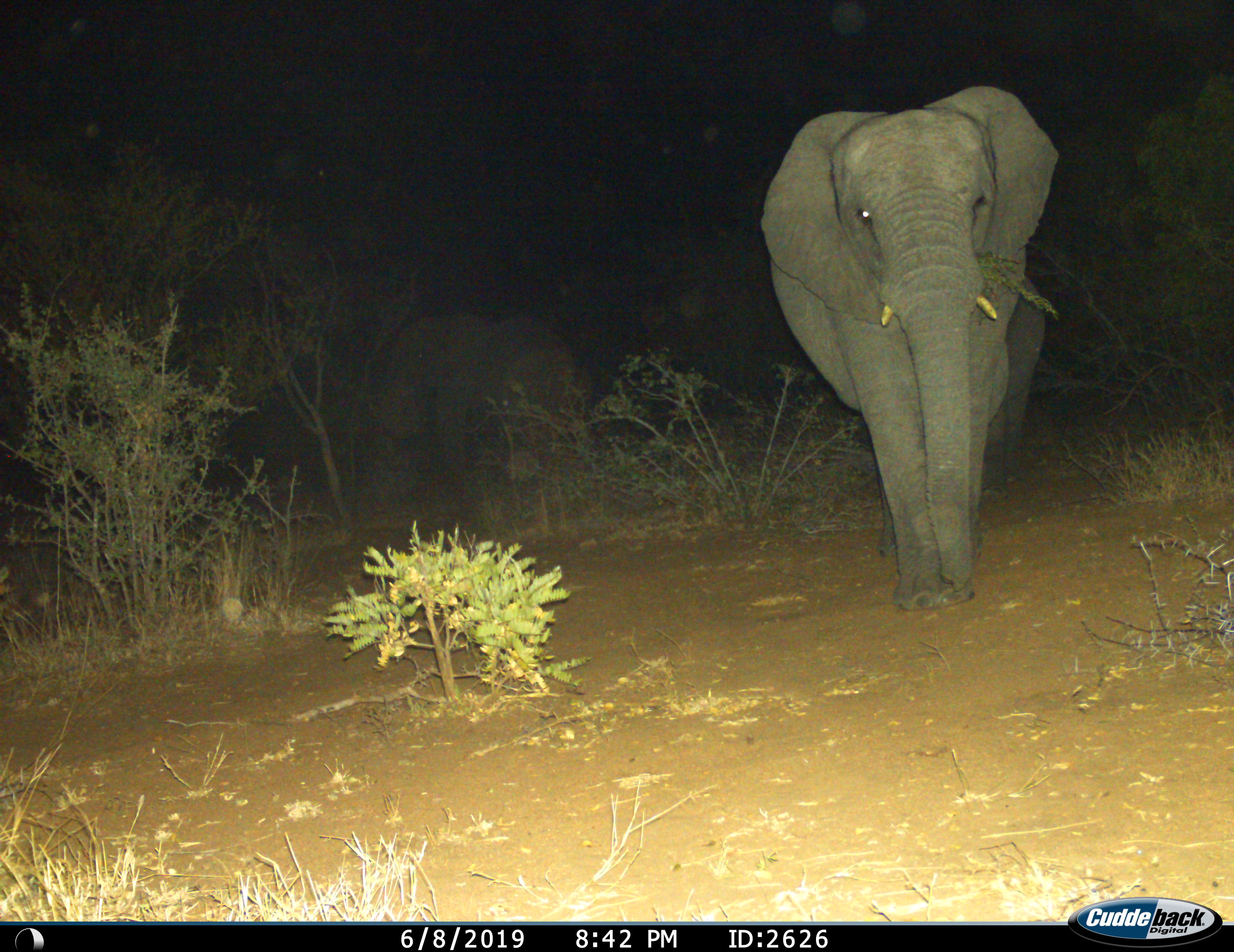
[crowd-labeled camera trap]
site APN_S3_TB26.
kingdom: Animalia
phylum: Chordata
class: Mammalia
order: Proboscidea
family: Elephantidae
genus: Loxodonta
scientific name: Loxodonta africana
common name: african bush elephant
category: elephant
Elephant (african bush elephant) (Loxodonta africana), count 2. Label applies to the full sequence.